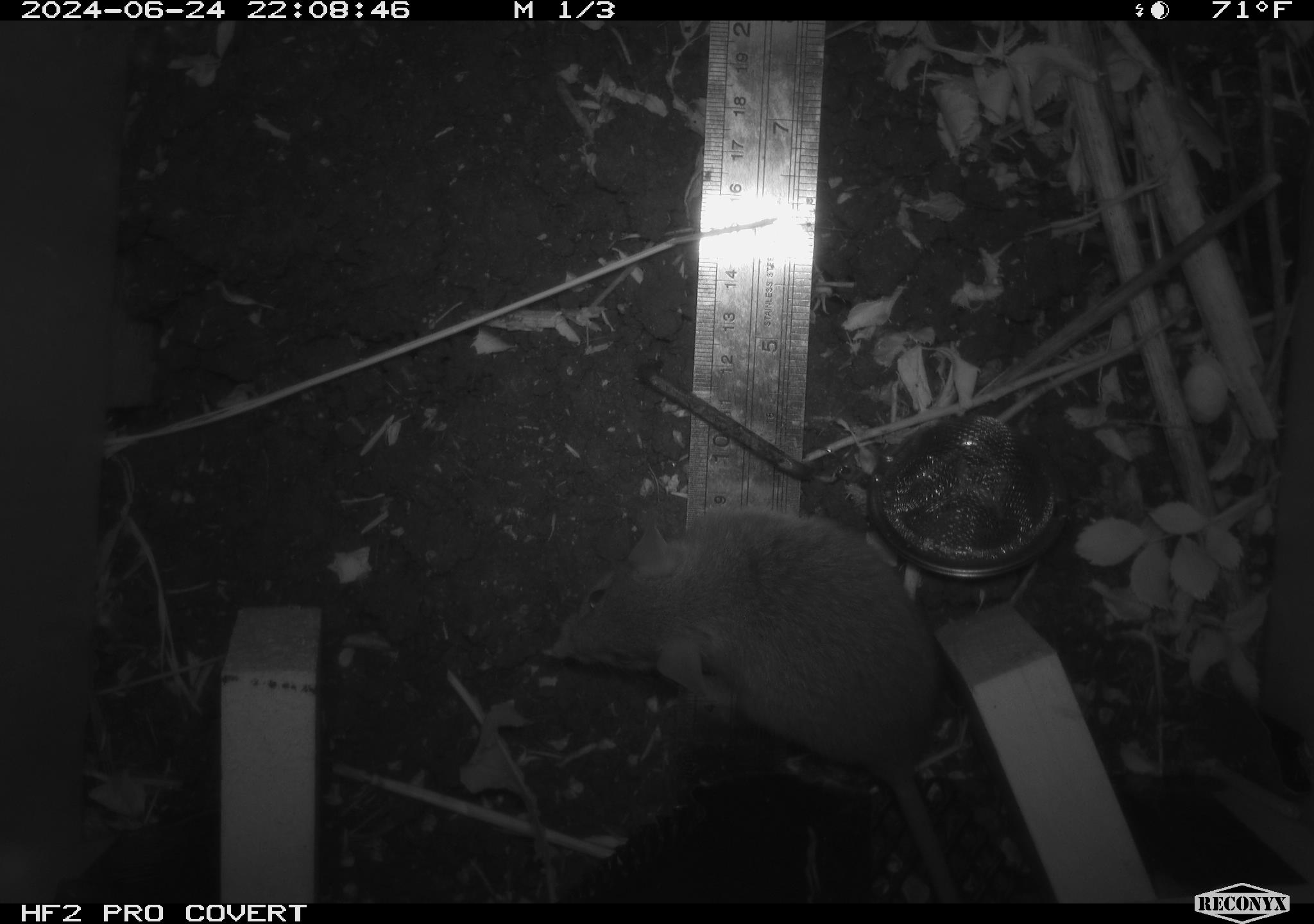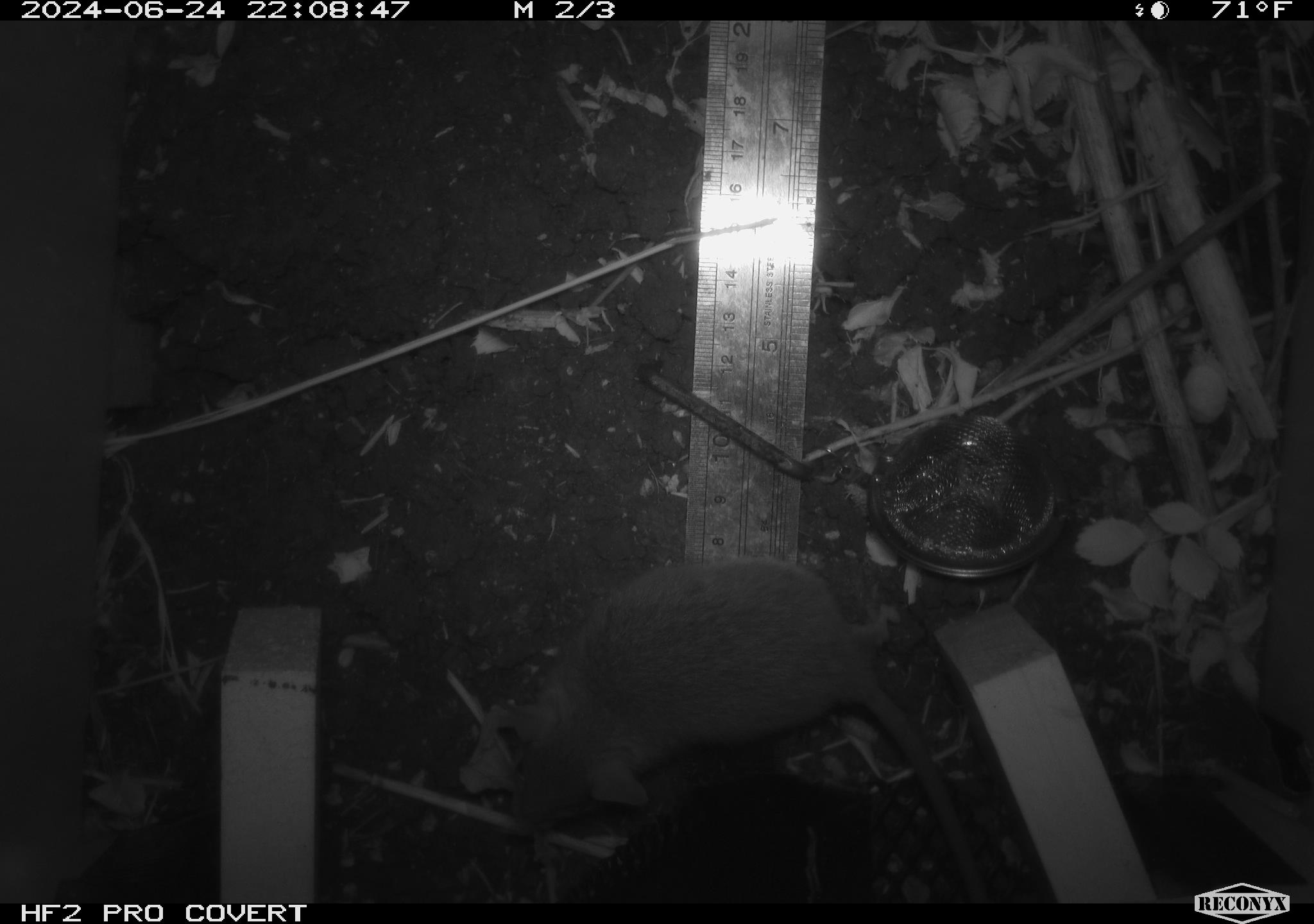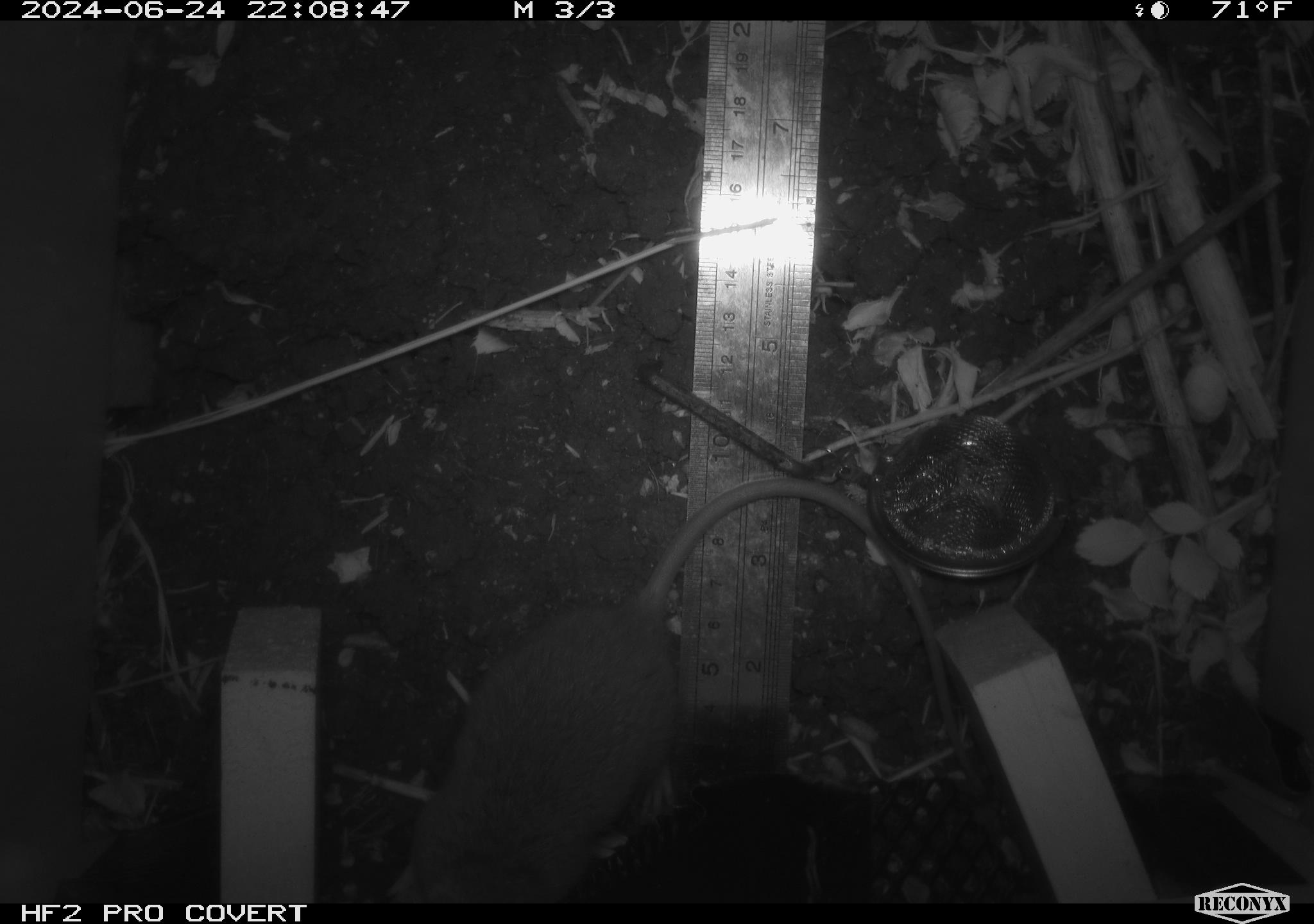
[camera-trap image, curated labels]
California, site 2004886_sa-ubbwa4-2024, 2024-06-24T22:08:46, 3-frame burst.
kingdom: Animalia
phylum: Chordata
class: Mammalia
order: Rodentia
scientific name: Rodentia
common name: woodrat or rat or mouse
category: woodrat or rat or mouse species